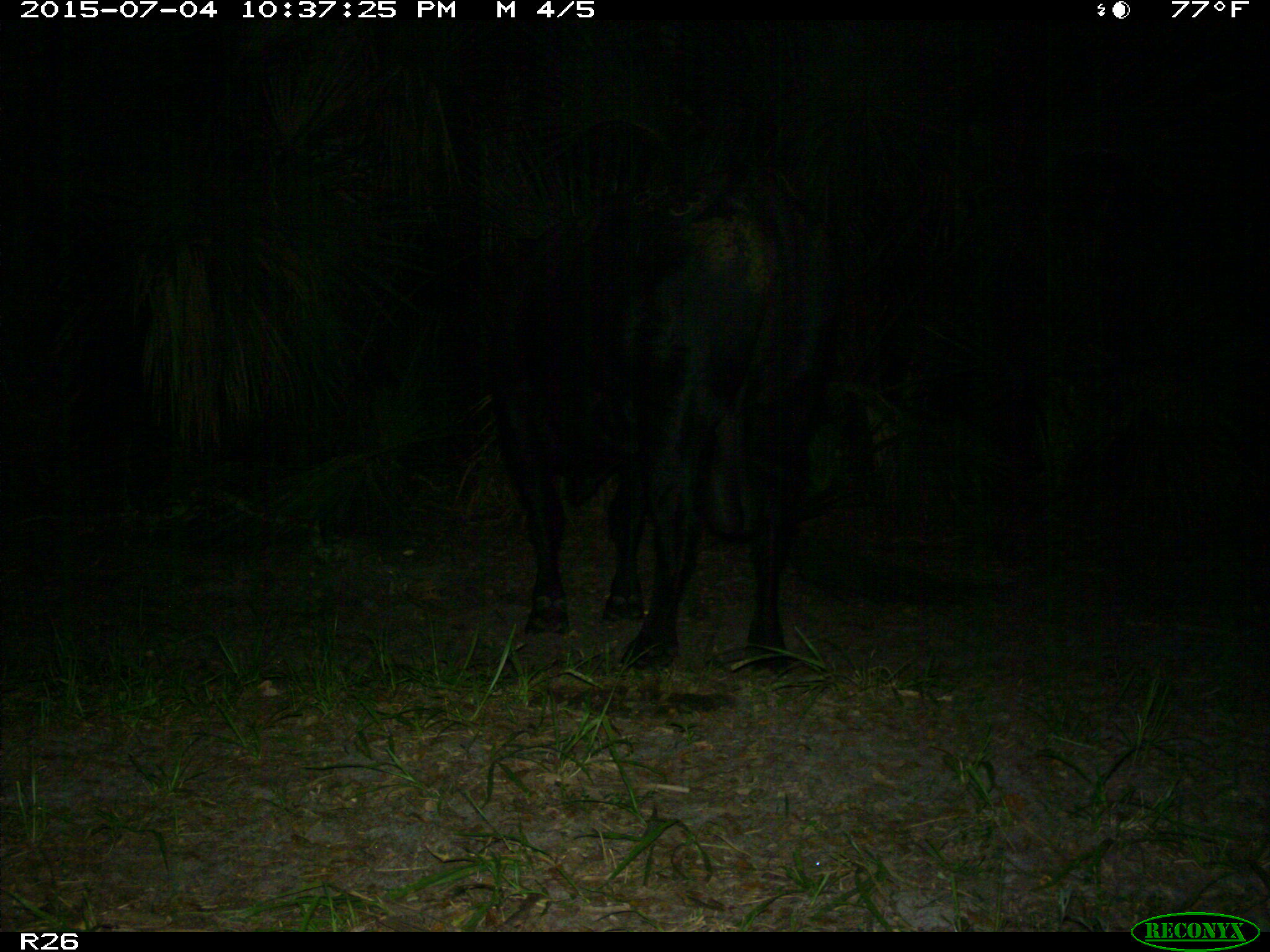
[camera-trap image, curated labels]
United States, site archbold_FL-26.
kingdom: Animalia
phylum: Chordata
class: Mammalia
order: Artiodactyla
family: Bovidae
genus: Bos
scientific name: Bos taurus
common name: domestic cow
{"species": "Bos taurus (domestic cow)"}